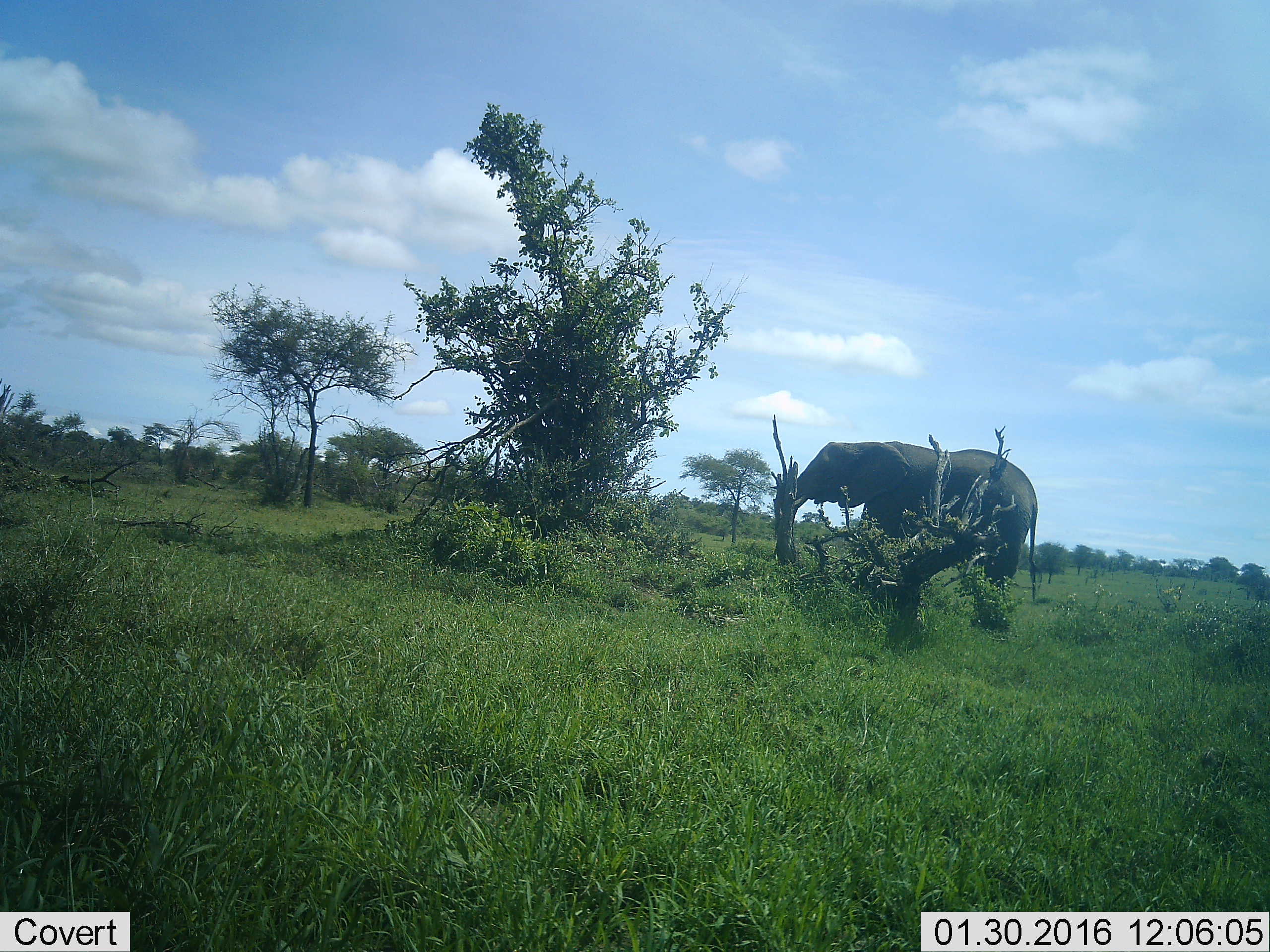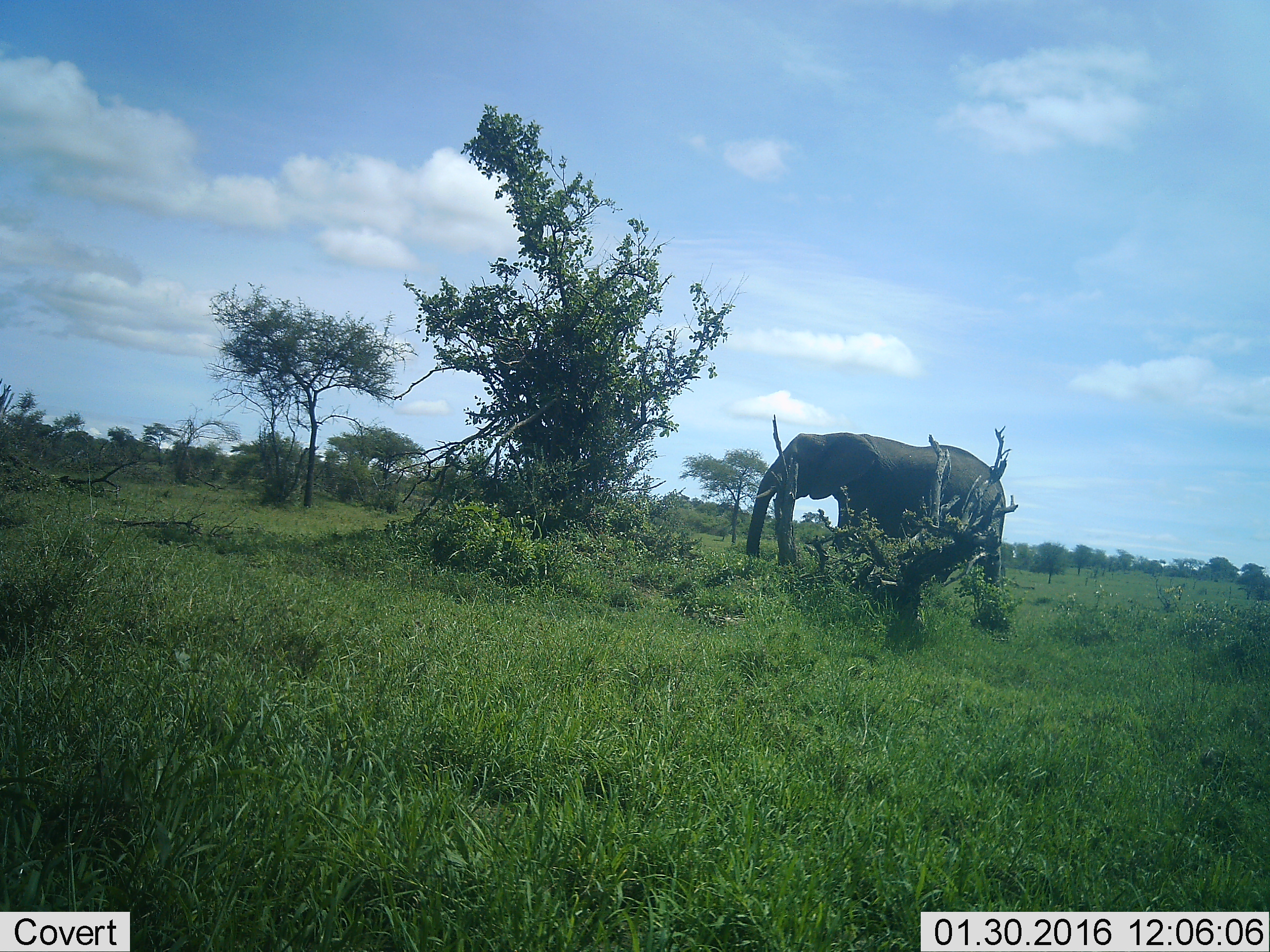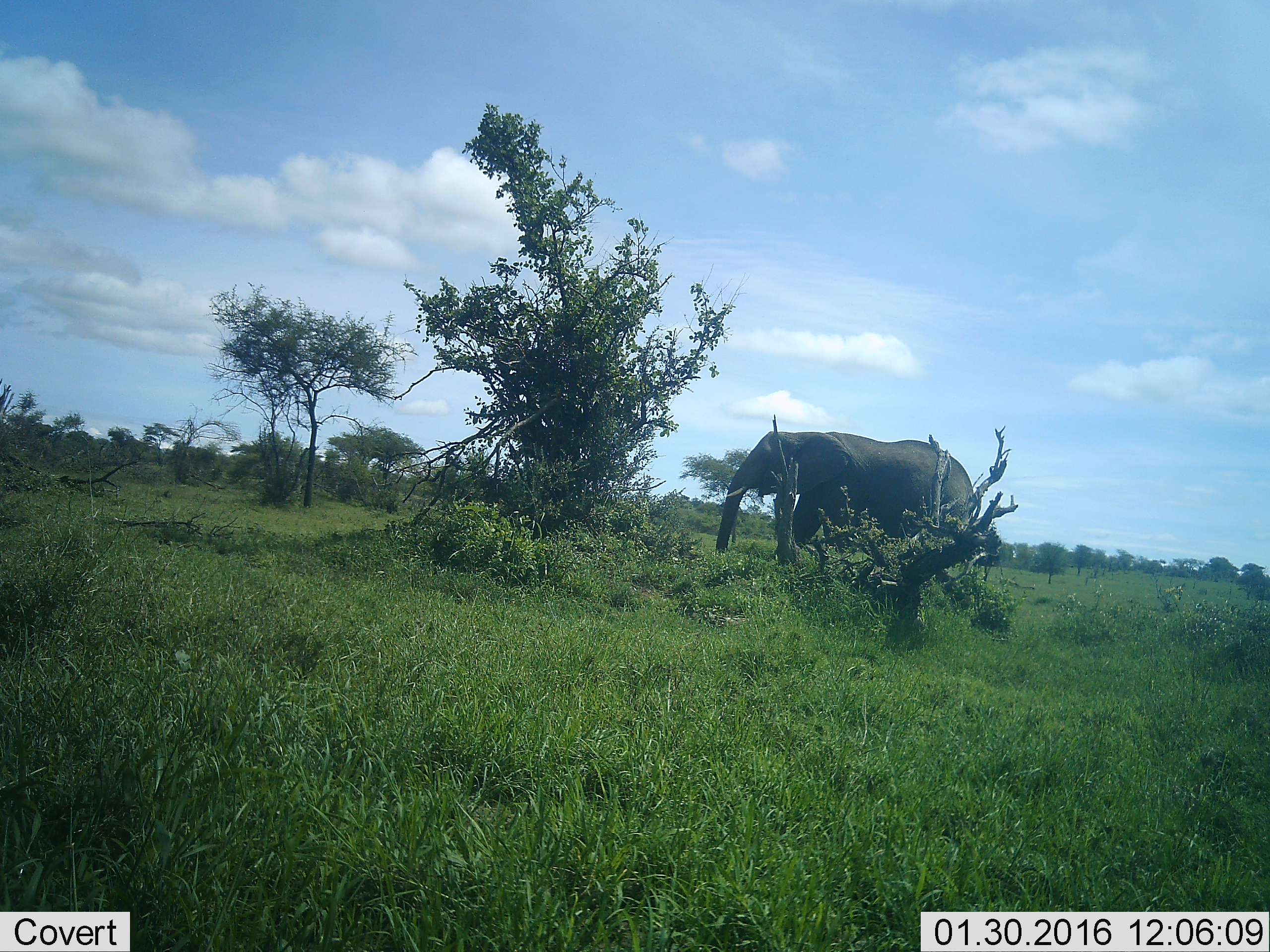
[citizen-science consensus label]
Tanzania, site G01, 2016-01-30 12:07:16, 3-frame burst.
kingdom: Animalia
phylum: Chordata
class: Mammalia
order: Proboscidea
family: Elephantidae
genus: Loxodonta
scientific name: Loxodonta africana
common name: african bush elephant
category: elephant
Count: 1.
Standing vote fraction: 11%.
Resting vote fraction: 0%.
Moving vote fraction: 84%.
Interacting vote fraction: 5%.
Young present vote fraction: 0%.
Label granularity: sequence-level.